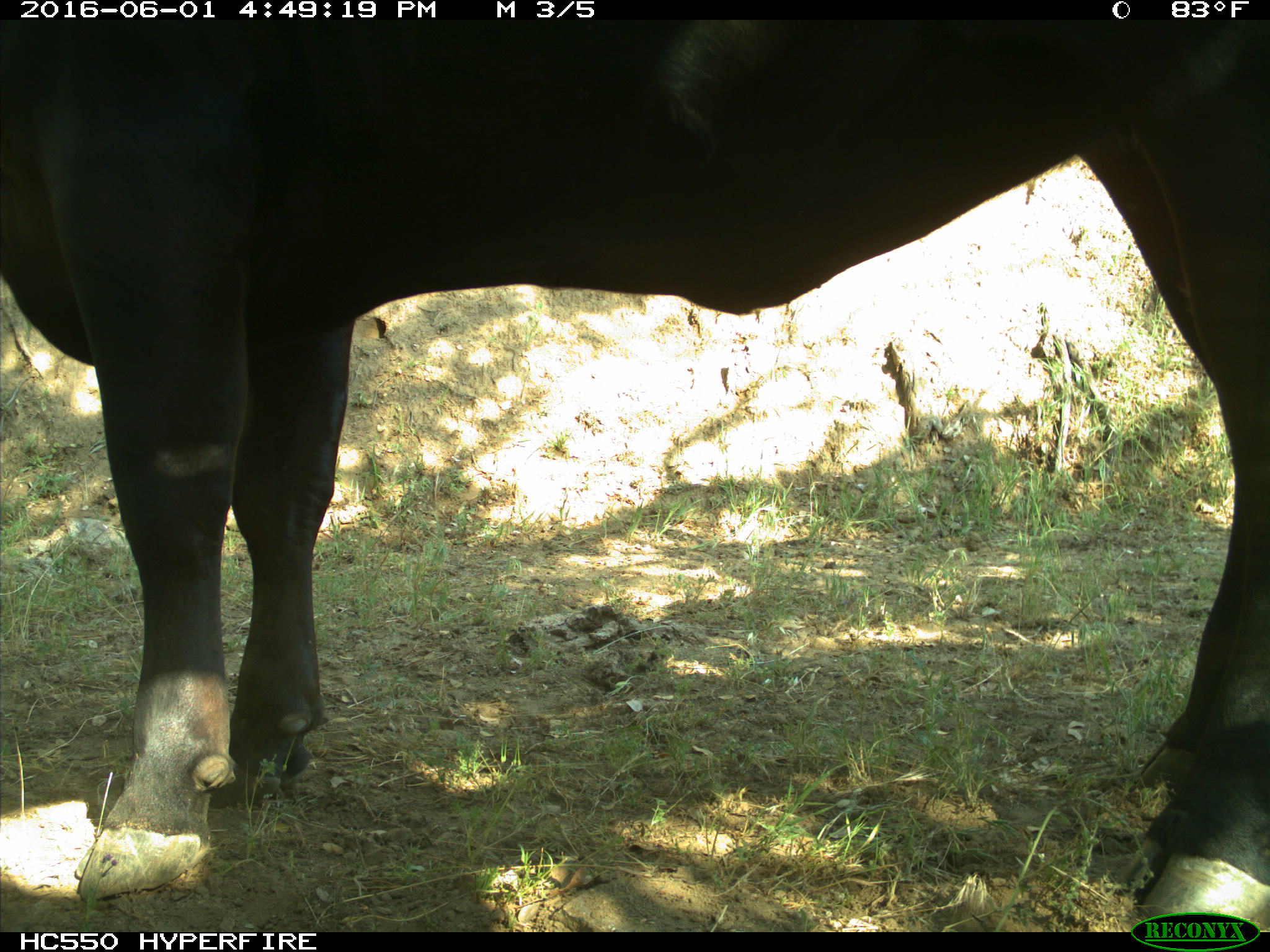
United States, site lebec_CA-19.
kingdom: Animalia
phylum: Chordata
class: Mammalia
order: Artiodactyla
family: Bovidae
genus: Bos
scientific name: Bos taurus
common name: domestic cow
Bos taurus (domestic cow).